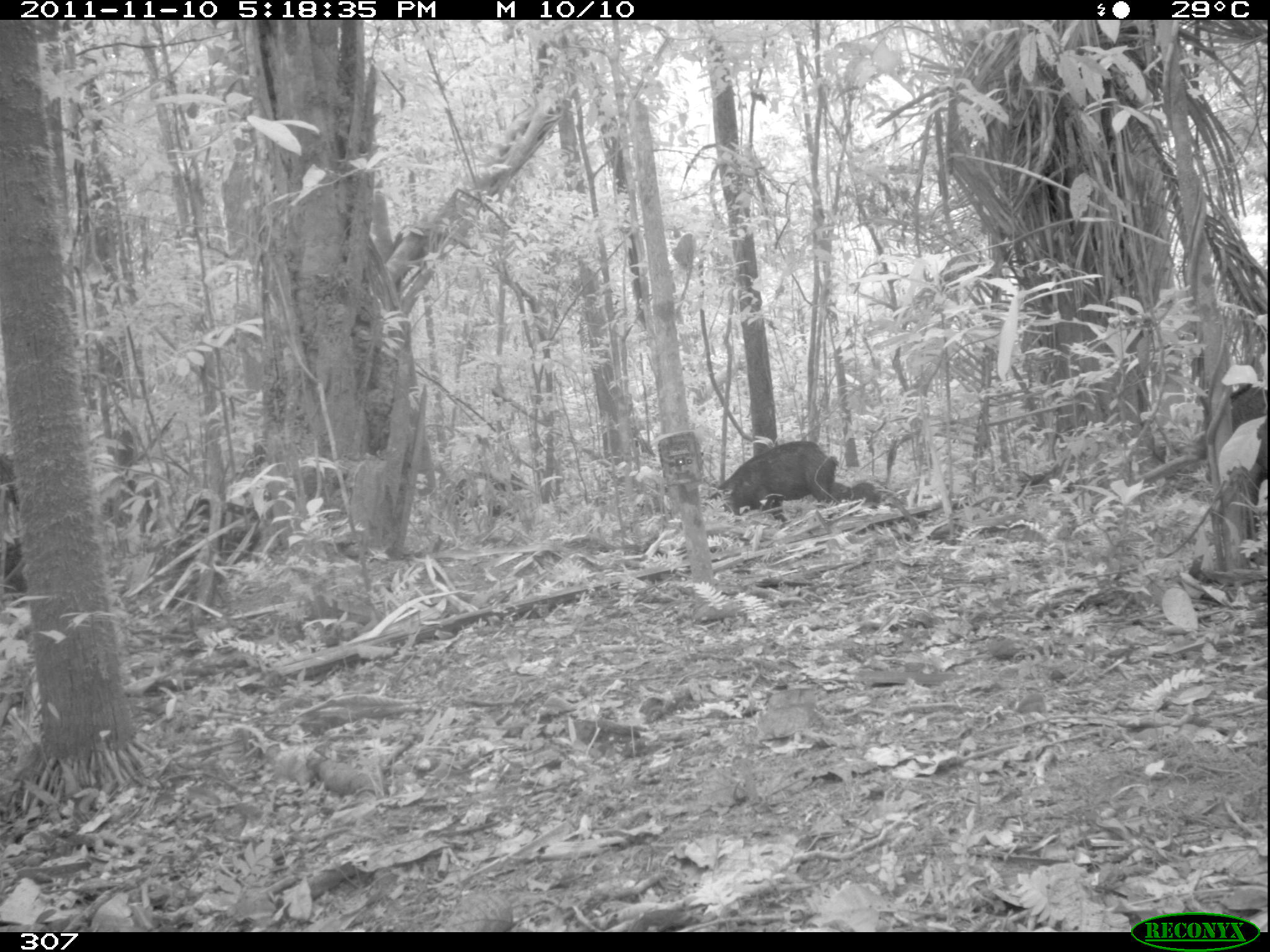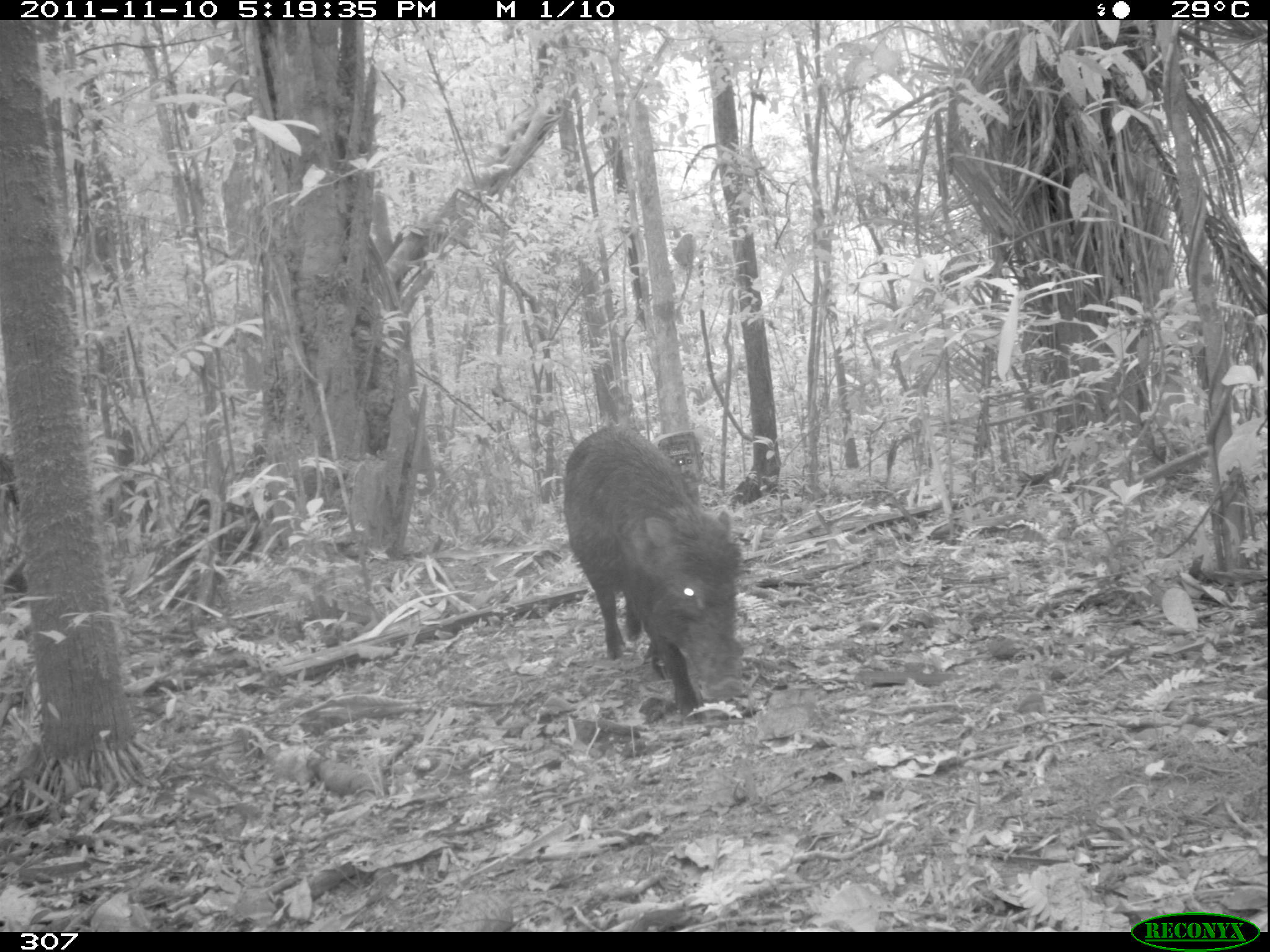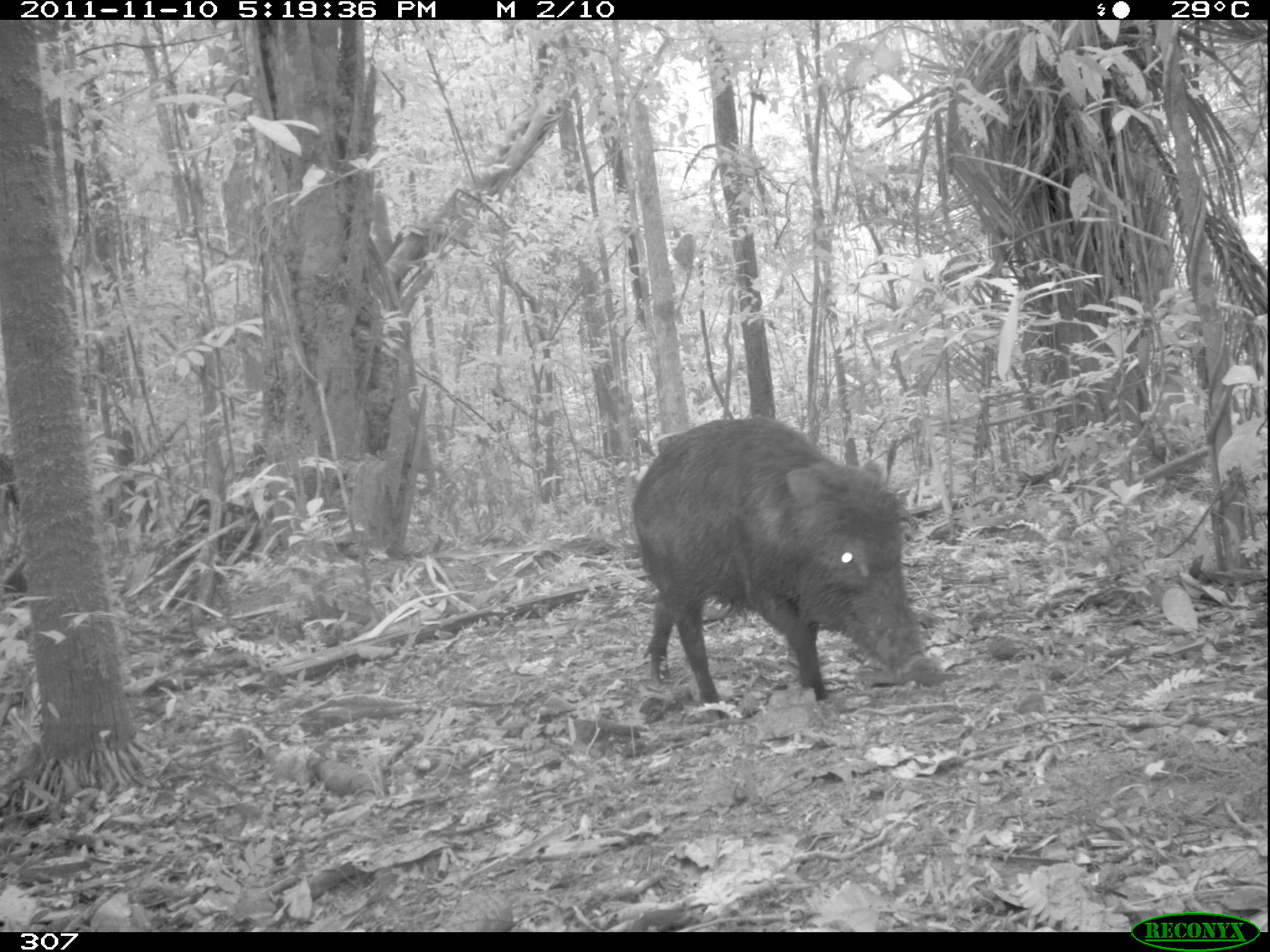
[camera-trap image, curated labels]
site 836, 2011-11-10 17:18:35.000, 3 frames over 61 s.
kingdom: Animalia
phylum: Chordata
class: Mammalia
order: Artiodactyla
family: Tayassuidae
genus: Tayassu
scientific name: Tayassu pecari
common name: white-lipped peccary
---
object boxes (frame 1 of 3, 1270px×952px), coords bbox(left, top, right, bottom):
tayassu pecari: bbox(705, 440, 837, 531); bbox(1204, 382, 1267, 539); bbox(829, 480, 881, 514)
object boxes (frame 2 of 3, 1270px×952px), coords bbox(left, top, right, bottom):
tayassu pecari: bbox(560, 427, 747, 713)